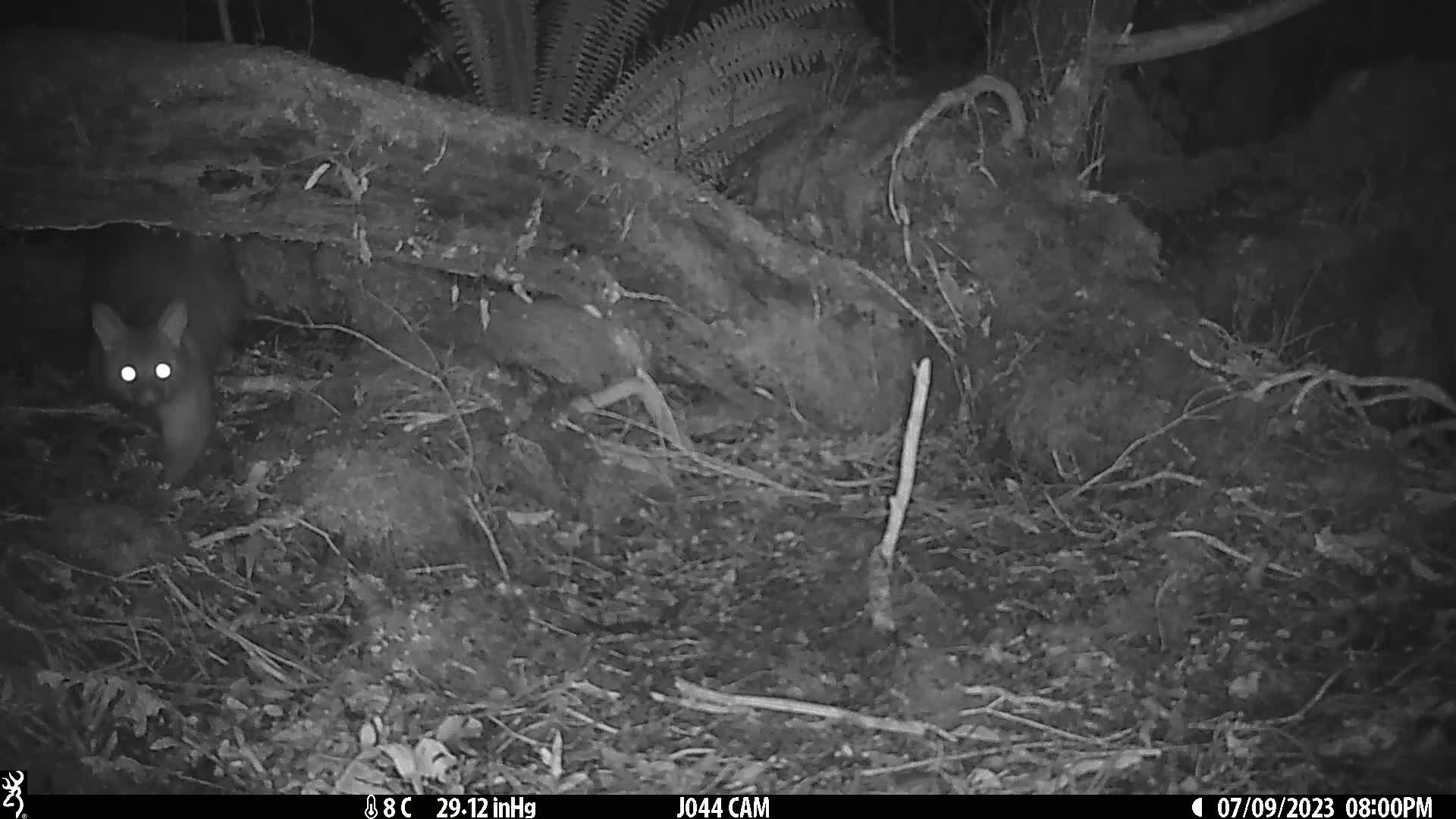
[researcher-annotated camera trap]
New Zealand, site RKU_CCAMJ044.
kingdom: Animalia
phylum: Chordata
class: Mammalia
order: Diprotodontia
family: Phalangeridae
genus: Trichosurus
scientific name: Trichosurus vulpecula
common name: common brushtail possum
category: possum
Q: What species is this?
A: Possum (common brushtail possum) (Trichosurus vulpecula).